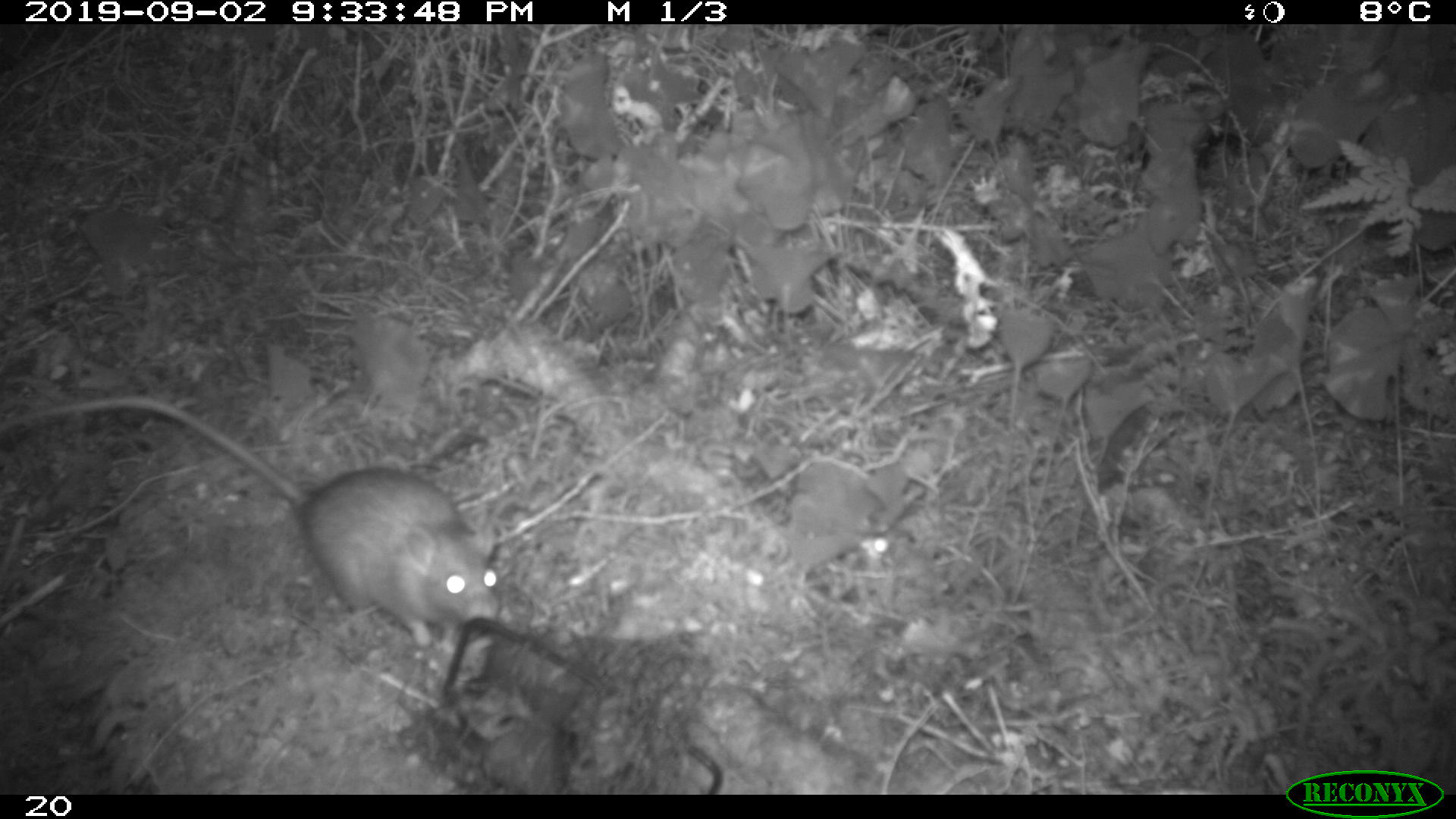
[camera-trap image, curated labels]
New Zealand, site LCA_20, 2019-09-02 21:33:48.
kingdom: Animalia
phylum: Chordata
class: Mammalia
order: Rodentia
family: Muridae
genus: Rattus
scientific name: Rattus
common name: rat